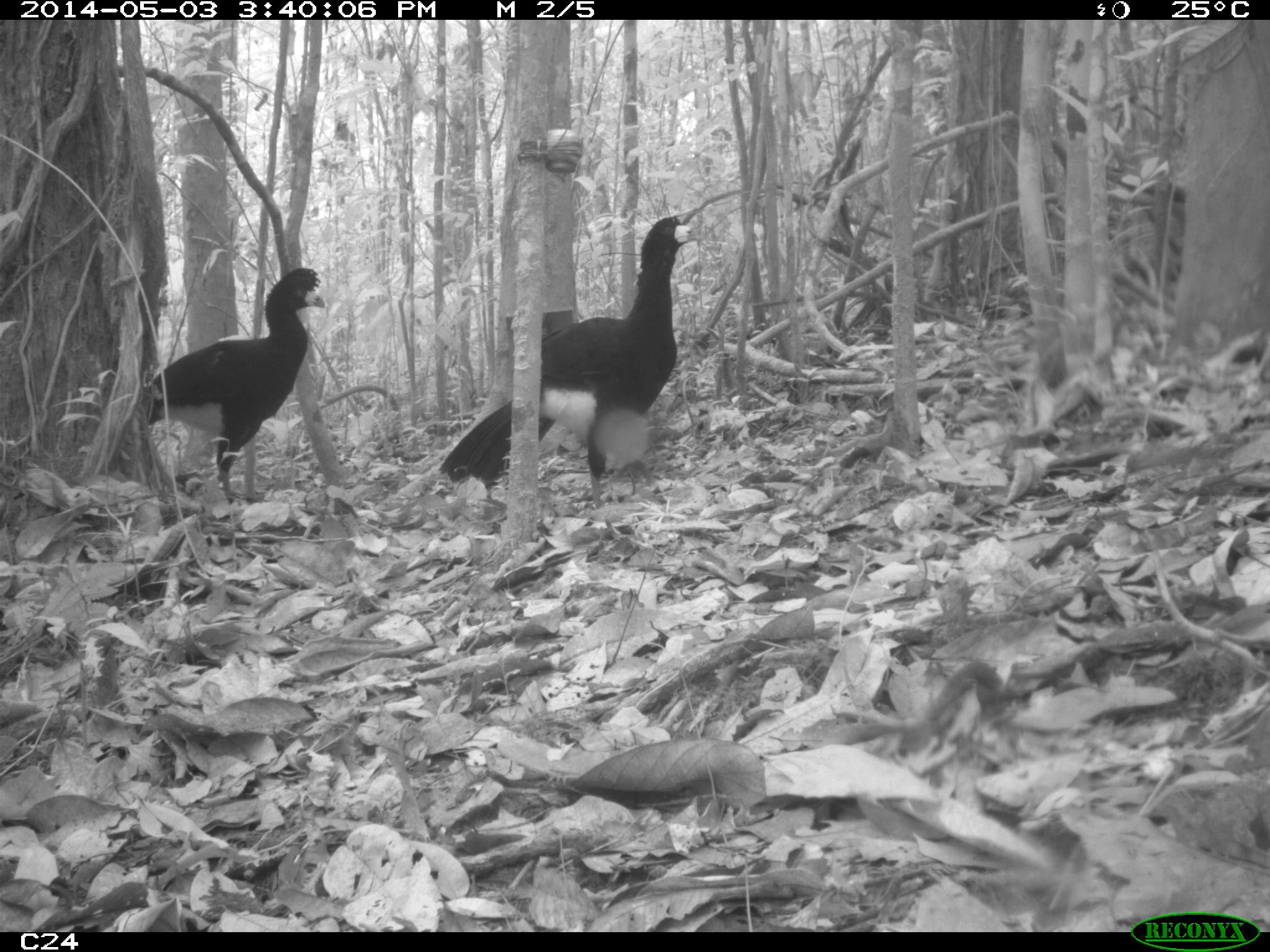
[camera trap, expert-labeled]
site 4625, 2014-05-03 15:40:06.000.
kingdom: Animalia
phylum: Chordata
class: Aves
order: Galliformes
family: Cracidae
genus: Crax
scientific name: Crax alector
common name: black curassow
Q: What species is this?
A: Crax alector (black curassow).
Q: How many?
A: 2.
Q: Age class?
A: Adult.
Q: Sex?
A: Female.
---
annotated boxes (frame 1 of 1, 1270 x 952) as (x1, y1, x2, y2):
crax alector: (436, 212, 703, 508); (133, 263, 328, 506)